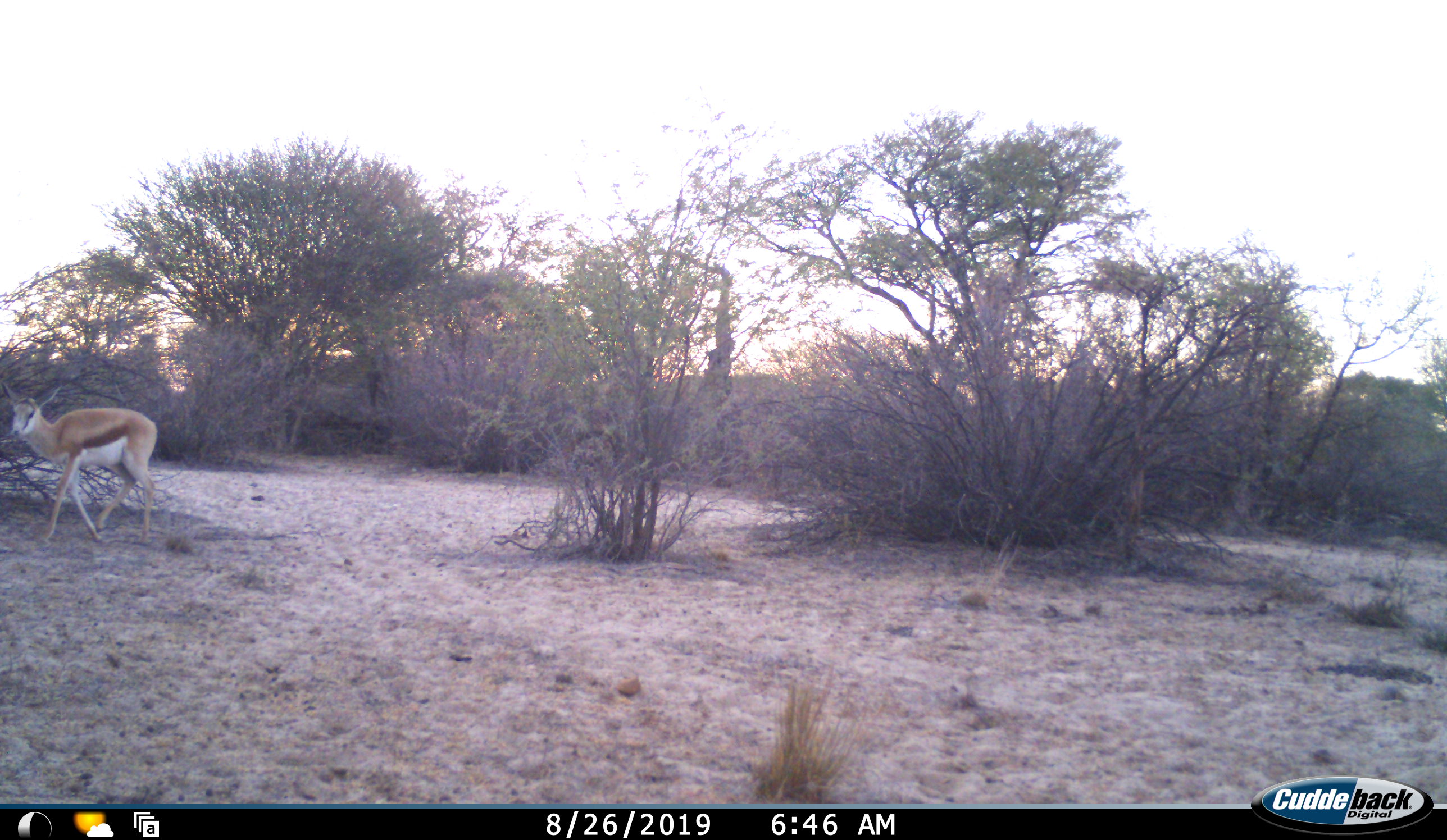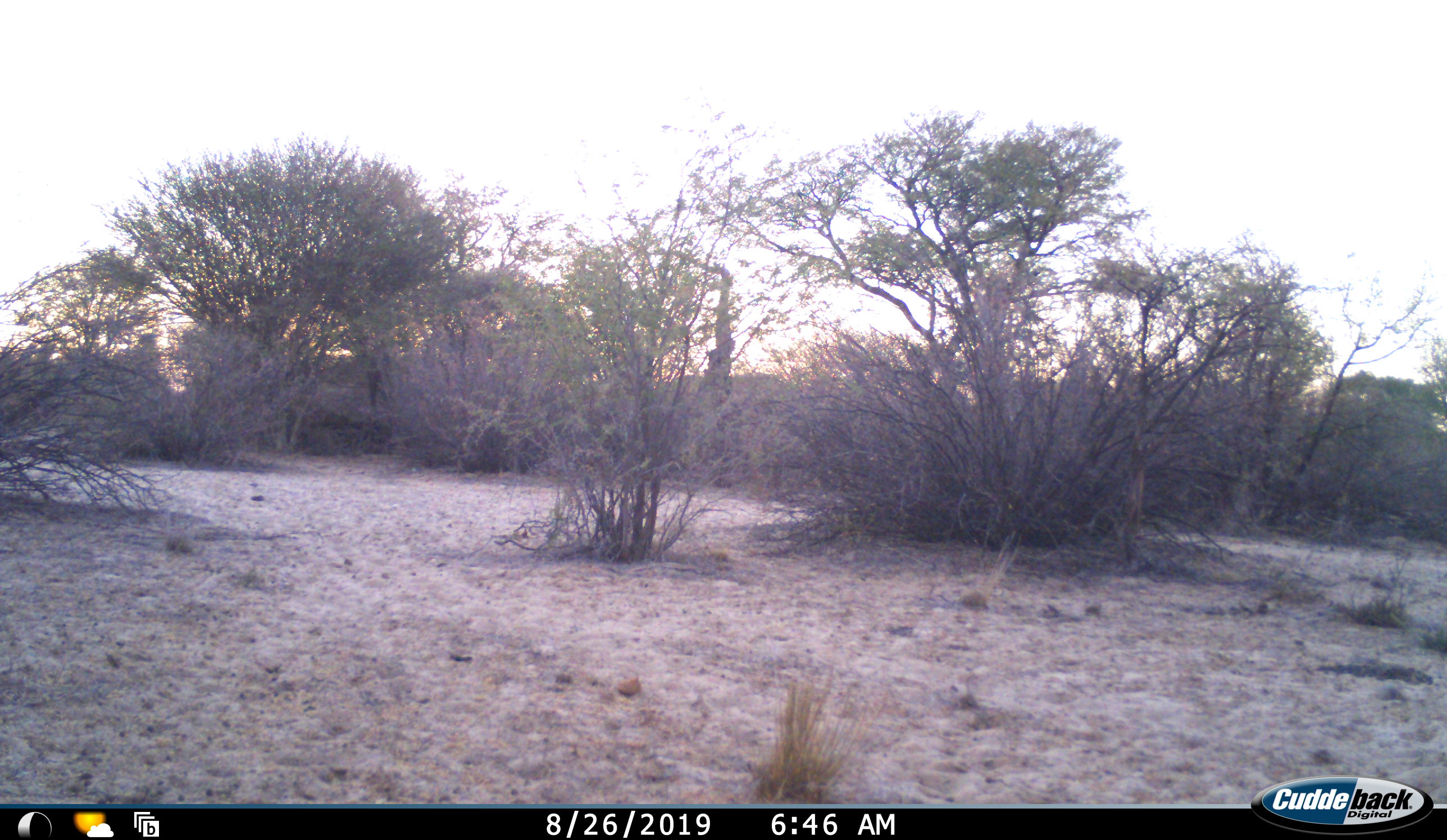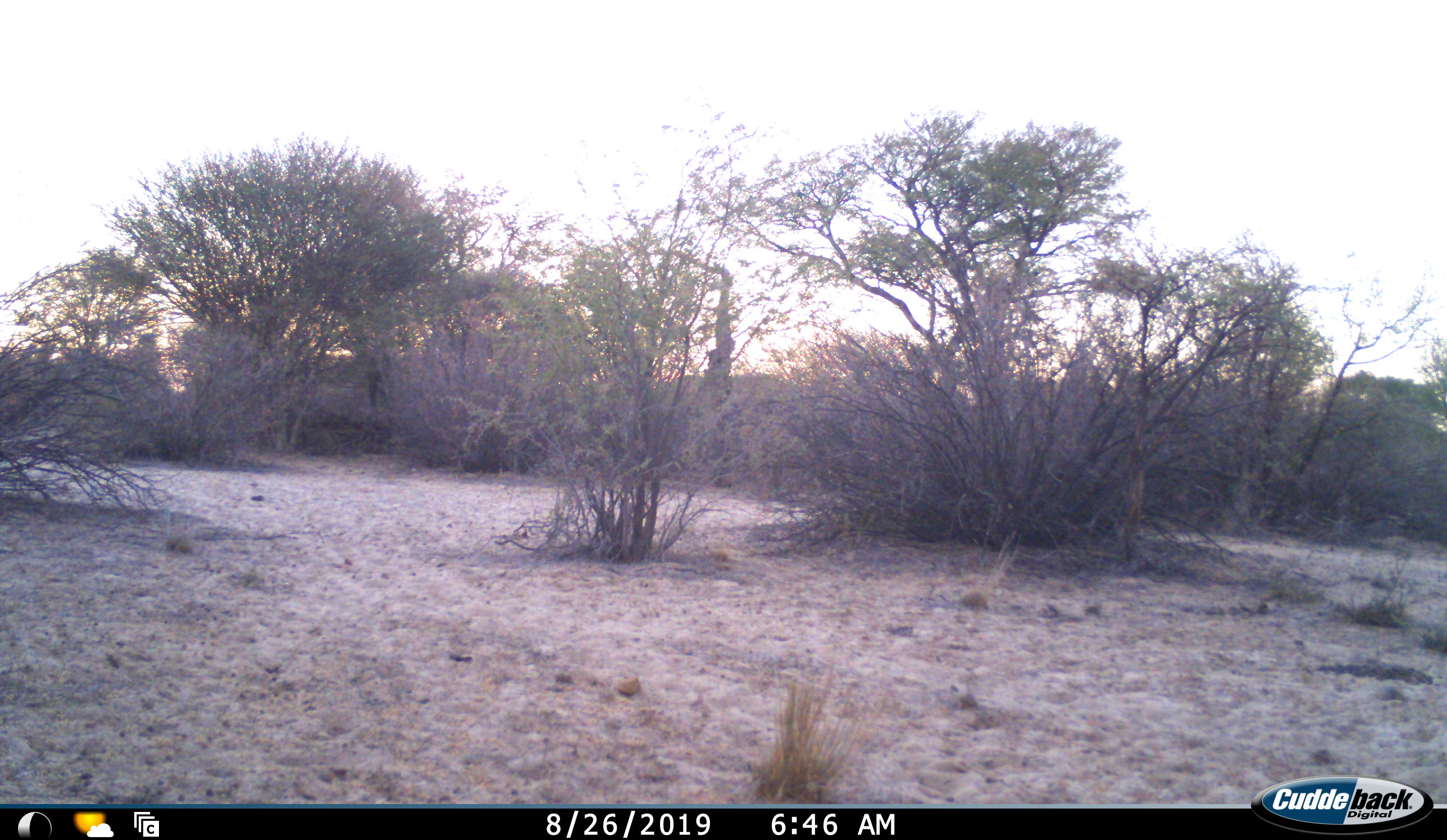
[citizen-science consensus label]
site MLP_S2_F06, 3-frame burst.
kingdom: Animalia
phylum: Chordata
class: Mammalia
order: Artiodactyla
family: Bovidae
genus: Antidorcas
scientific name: Antidorcas marsupialis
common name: springbok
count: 1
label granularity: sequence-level